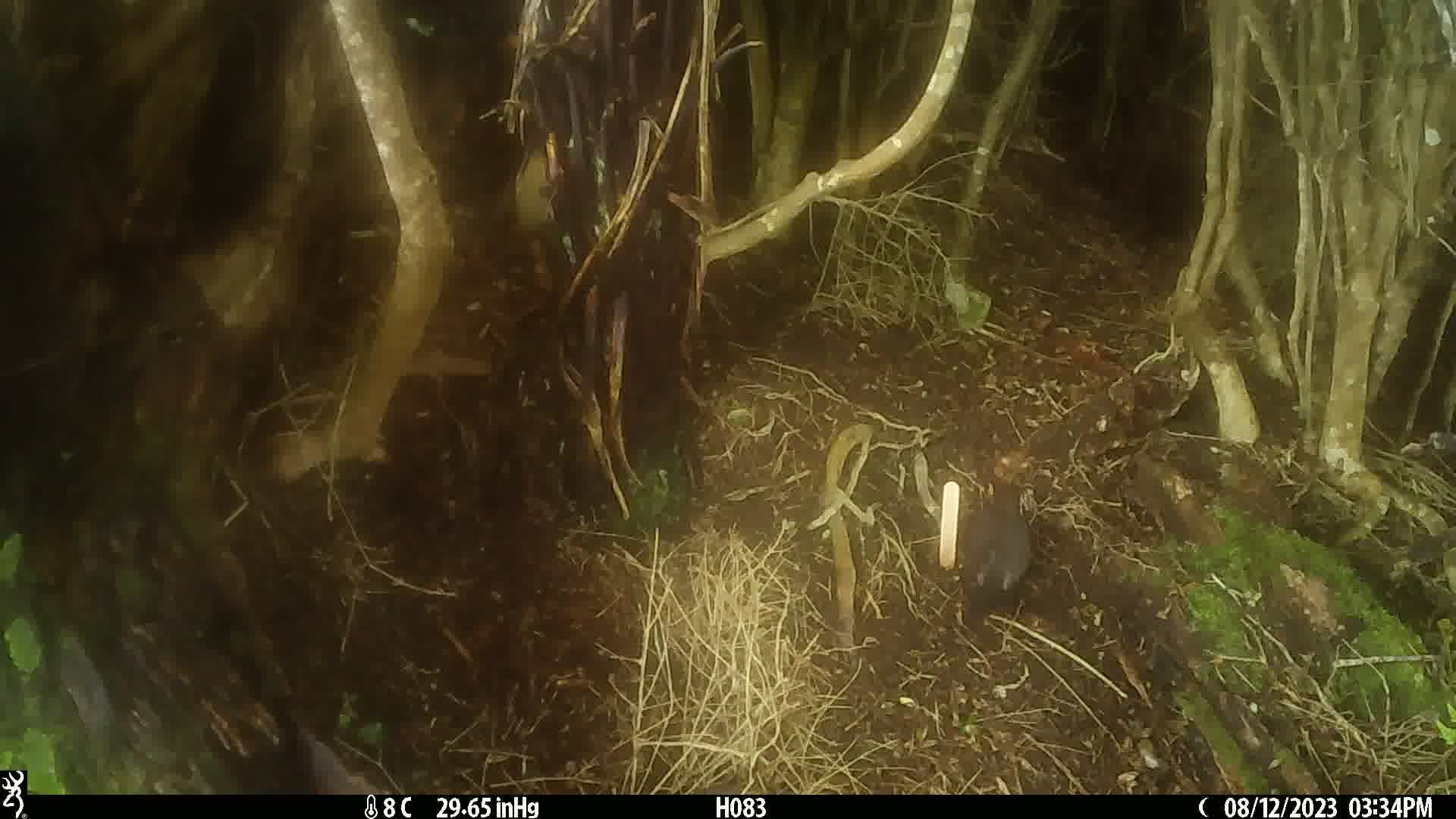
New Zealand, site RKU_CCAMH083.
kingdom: Animalia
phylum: Chordata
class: Aves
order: Passeriformes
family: Turdidae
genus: Turdus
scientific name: Turdus merula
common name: eurasian blackbird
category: blackbird